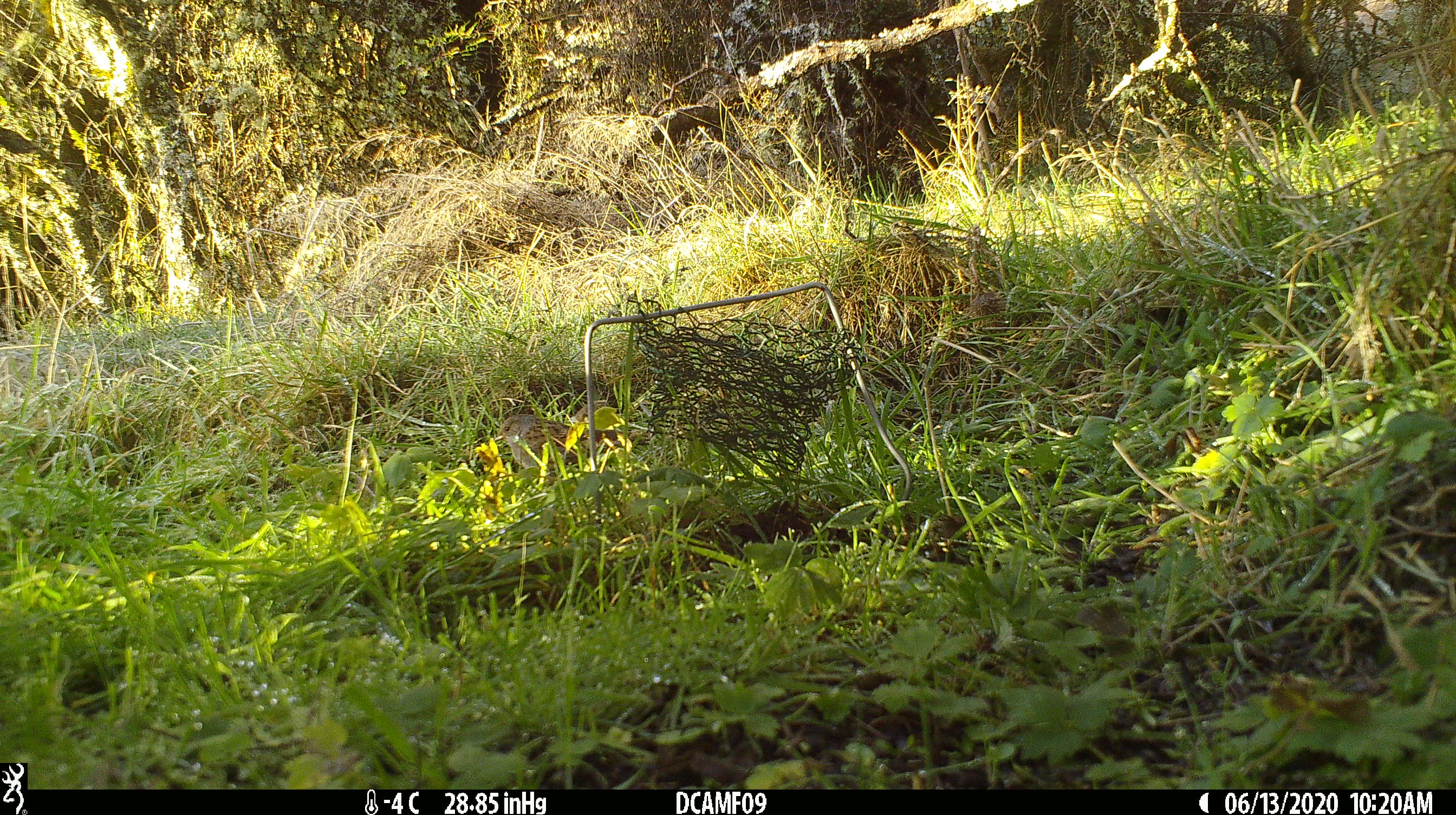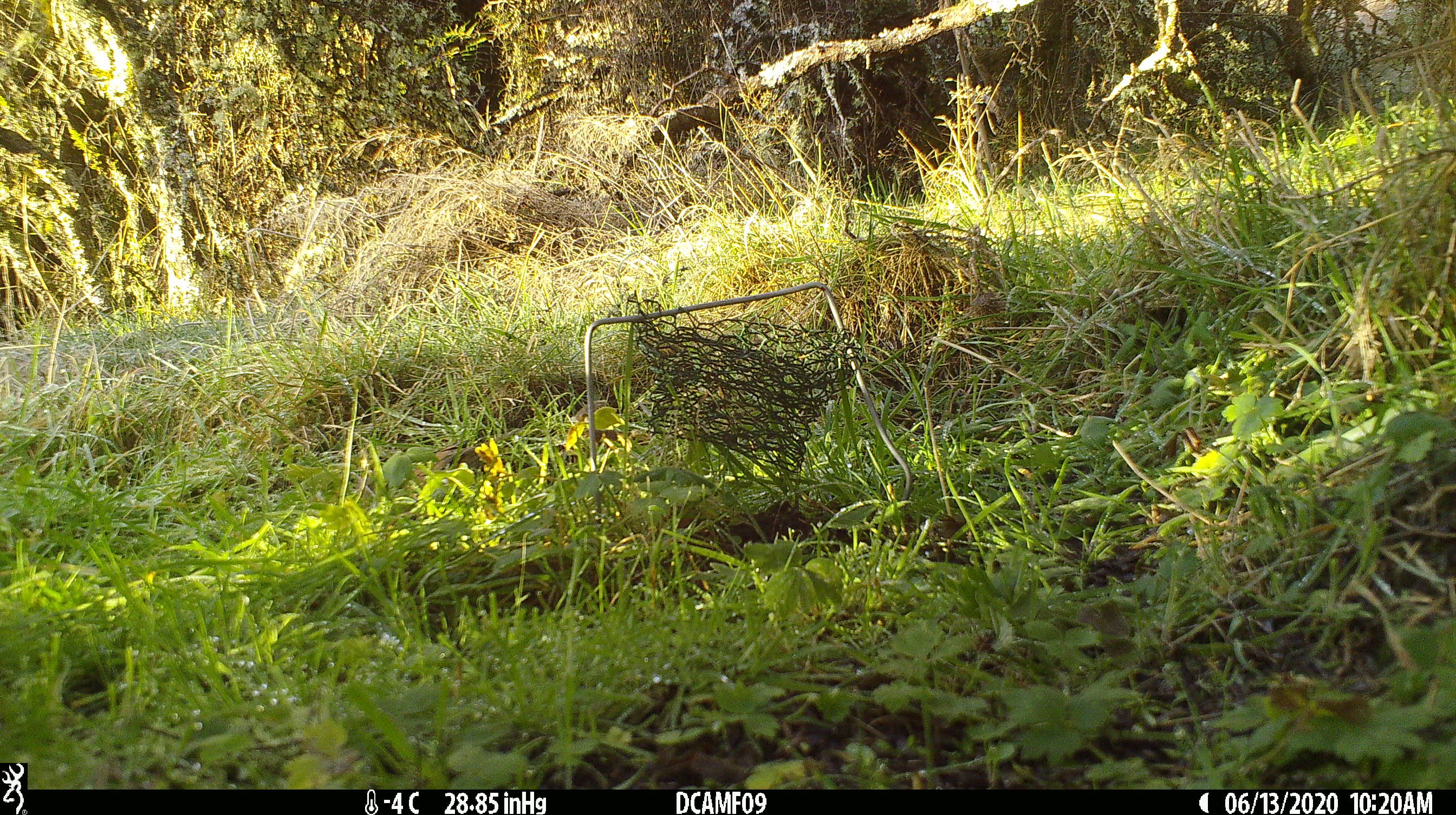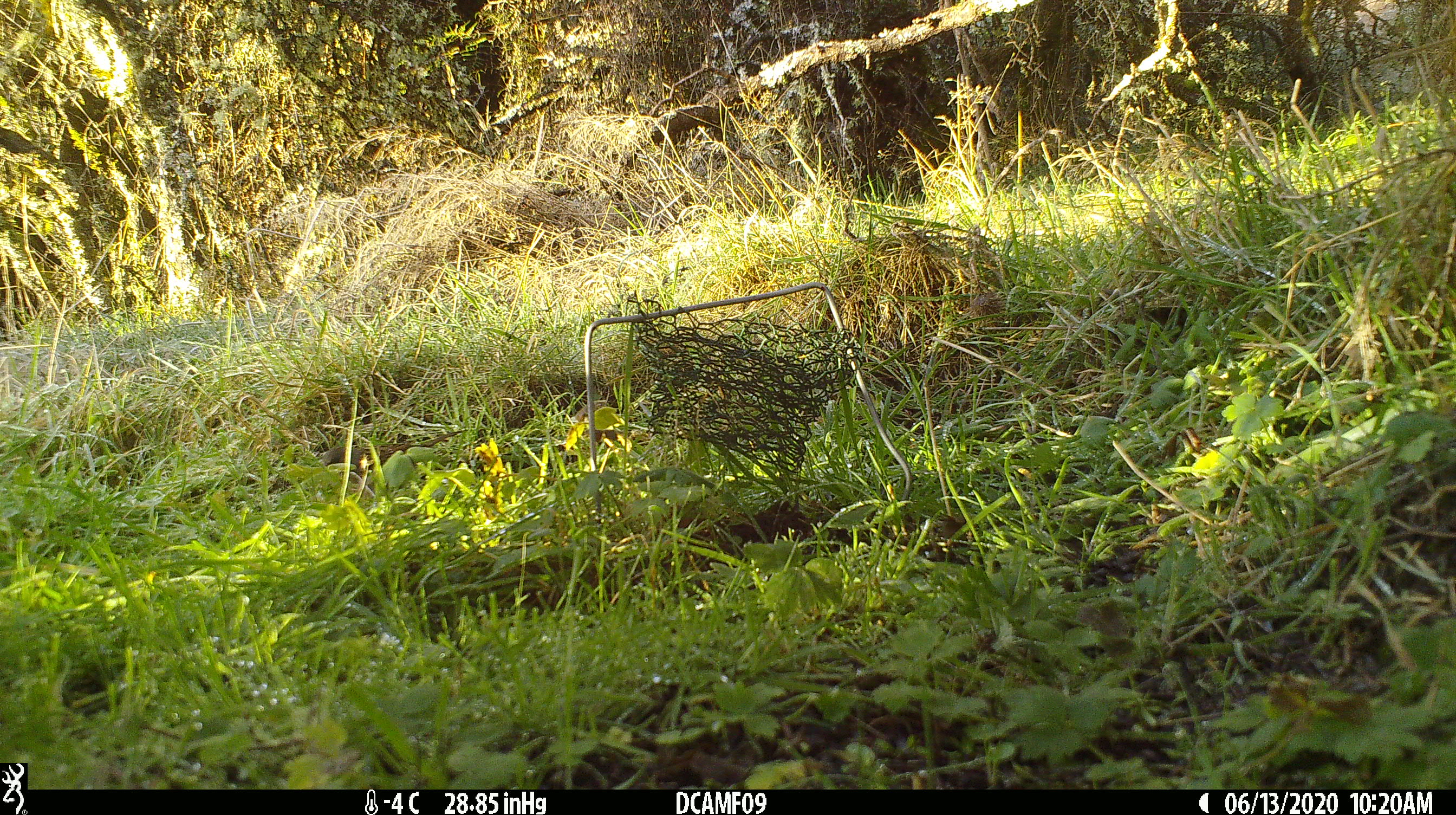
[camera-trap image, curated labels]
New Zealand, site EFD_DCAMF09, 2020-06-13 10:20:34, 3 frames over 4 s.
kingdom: Animalia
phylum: Chordata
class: Aves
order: Passeriformes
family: Prunellidae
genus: Prunella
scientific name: Prunella modularis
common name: dunnock